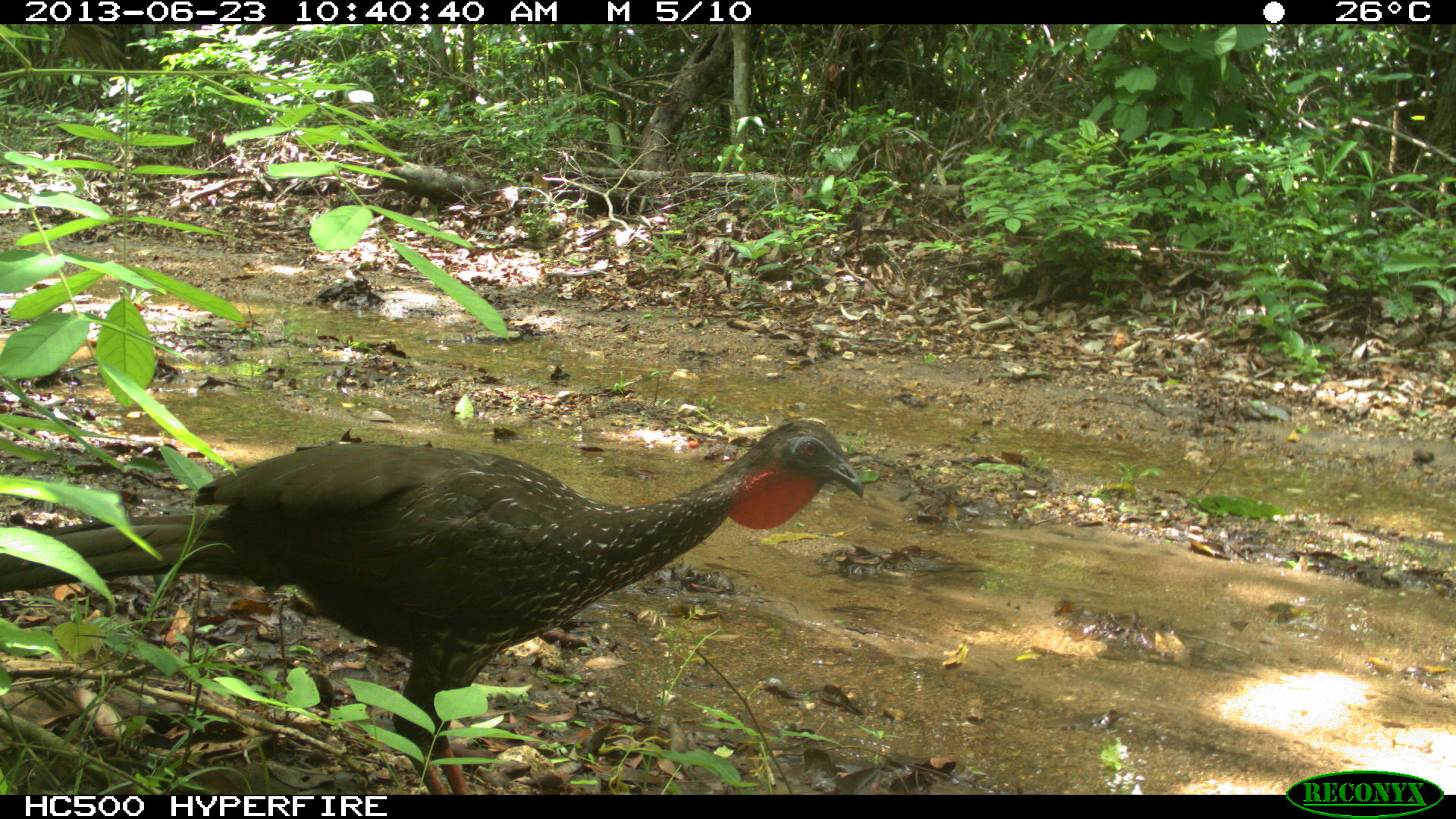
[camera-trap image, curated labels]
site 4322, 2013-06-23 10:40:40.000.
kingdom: Animalia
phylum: Chordata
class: Aves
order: Galliformes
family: Cracidae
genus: Penelope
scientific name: Penelope purpurascens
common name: crested guan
Penelope purpurascens (crested guan), count 1.